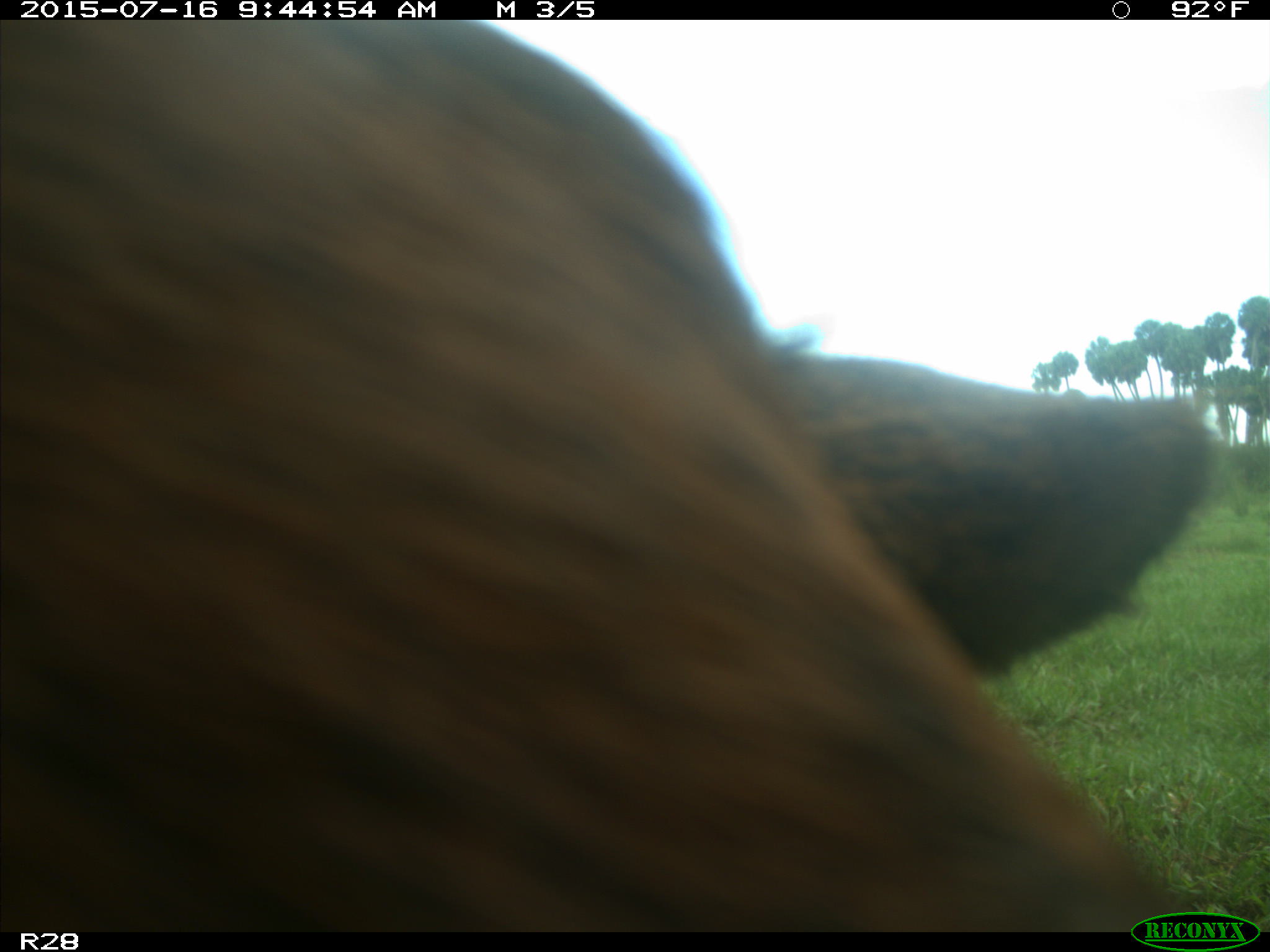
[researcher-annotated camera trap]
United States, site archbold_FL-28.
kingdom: Animalia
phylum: Chordata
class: Mammalia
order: Artiodactyla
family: Bovidae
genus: Bos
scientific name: Bos taurus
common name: domestic cow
Bos taurus (domestic cow).